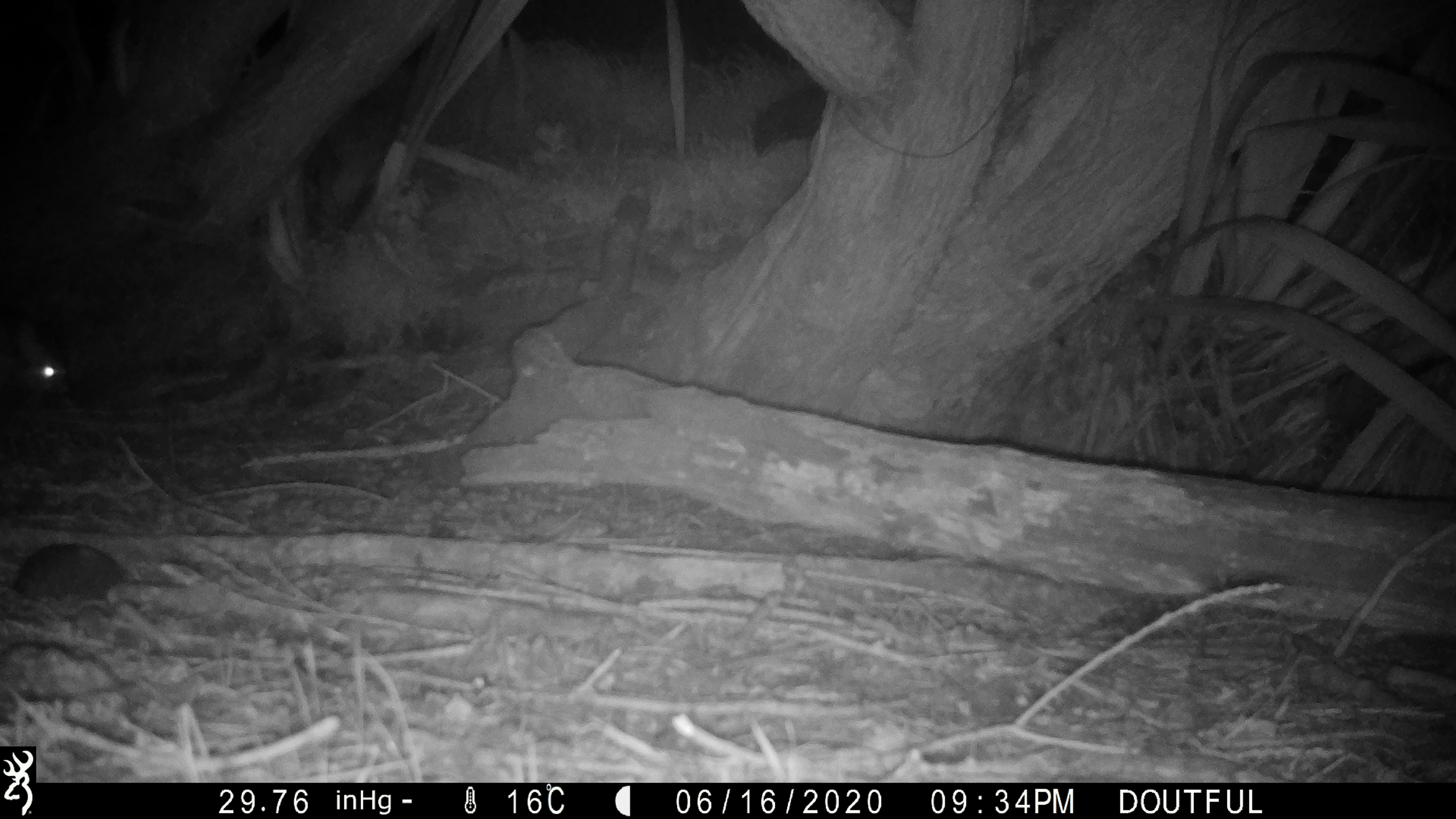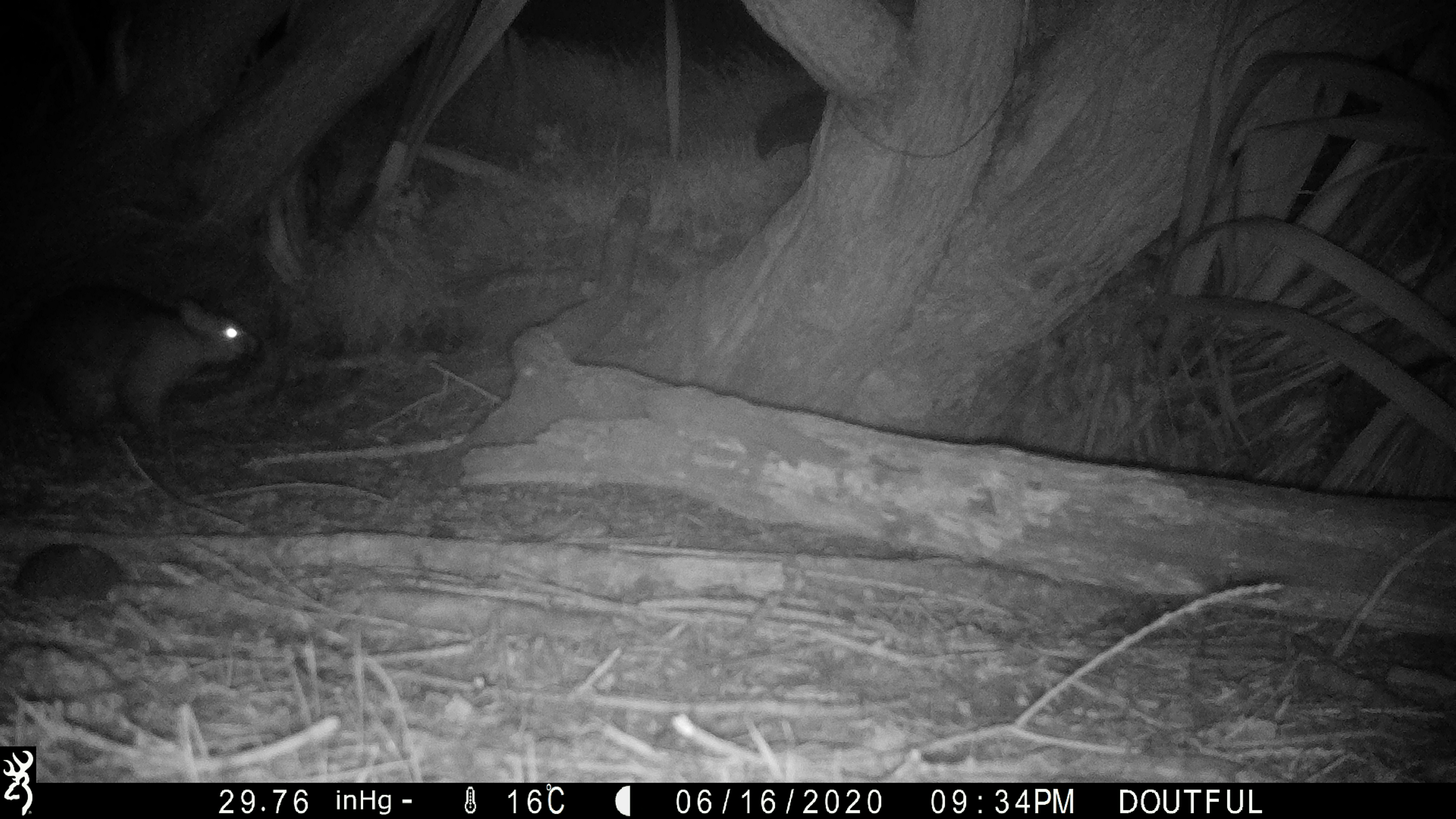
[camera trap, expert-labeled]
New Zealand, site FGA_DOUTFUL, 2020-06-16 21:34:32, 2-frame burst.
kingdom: Animalia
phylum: Chordata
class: Mammalia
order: Diprotodontia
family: Phalangeridae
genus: Trichosurus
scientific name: Trichosurus vulpecula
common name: common brushtail possum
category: possum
Possum (common brushtail possum) (Trichosurus vulpecula).